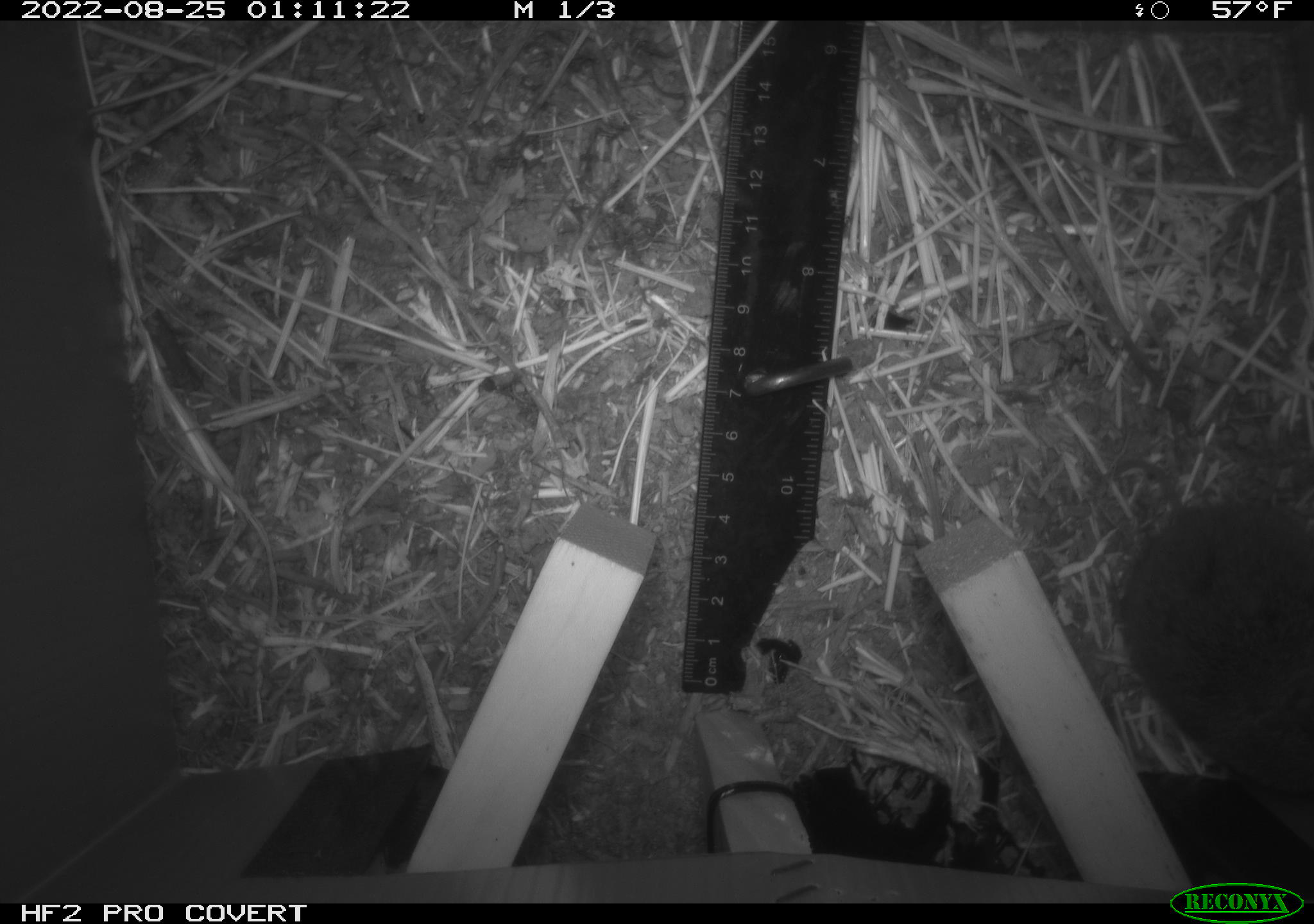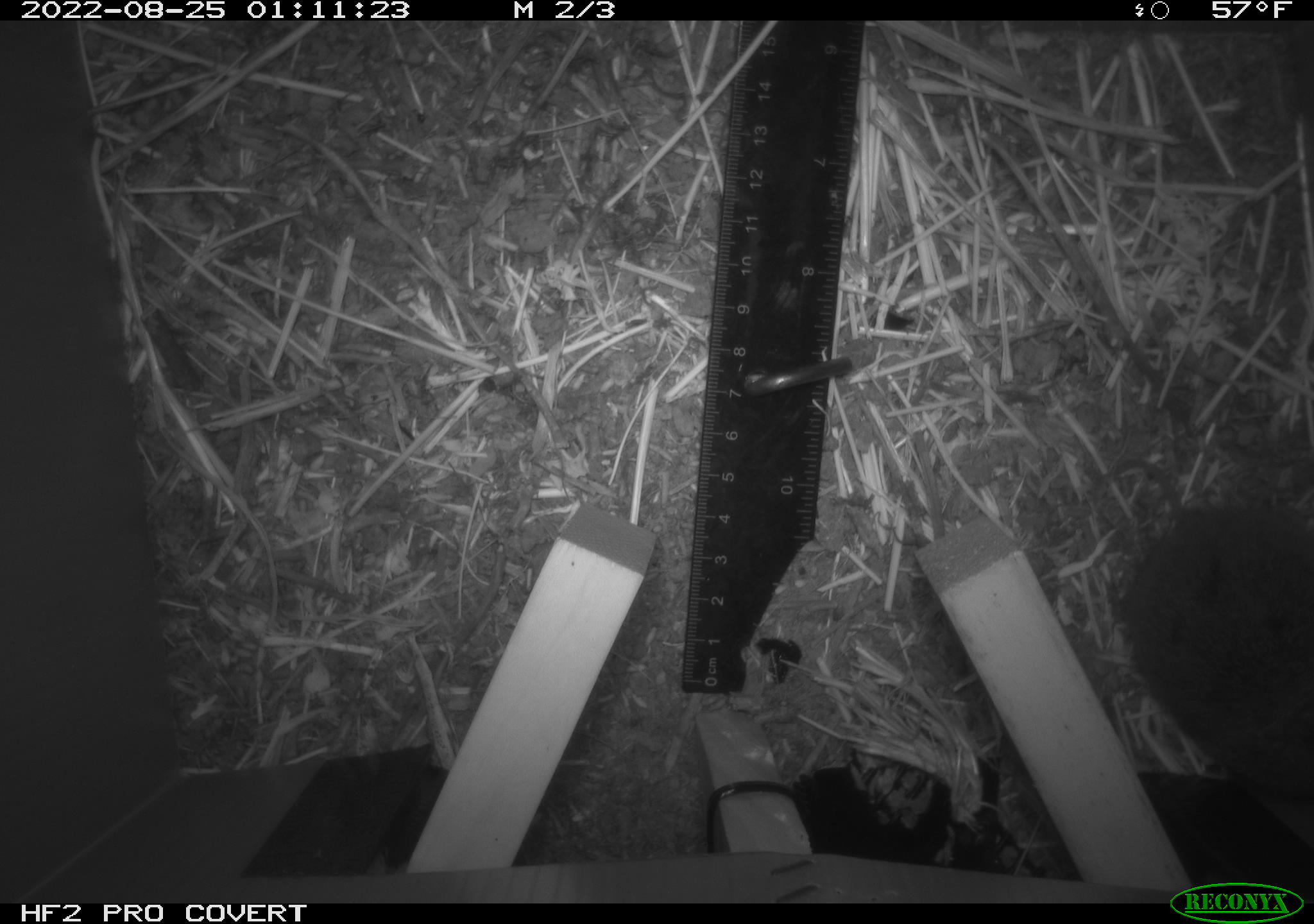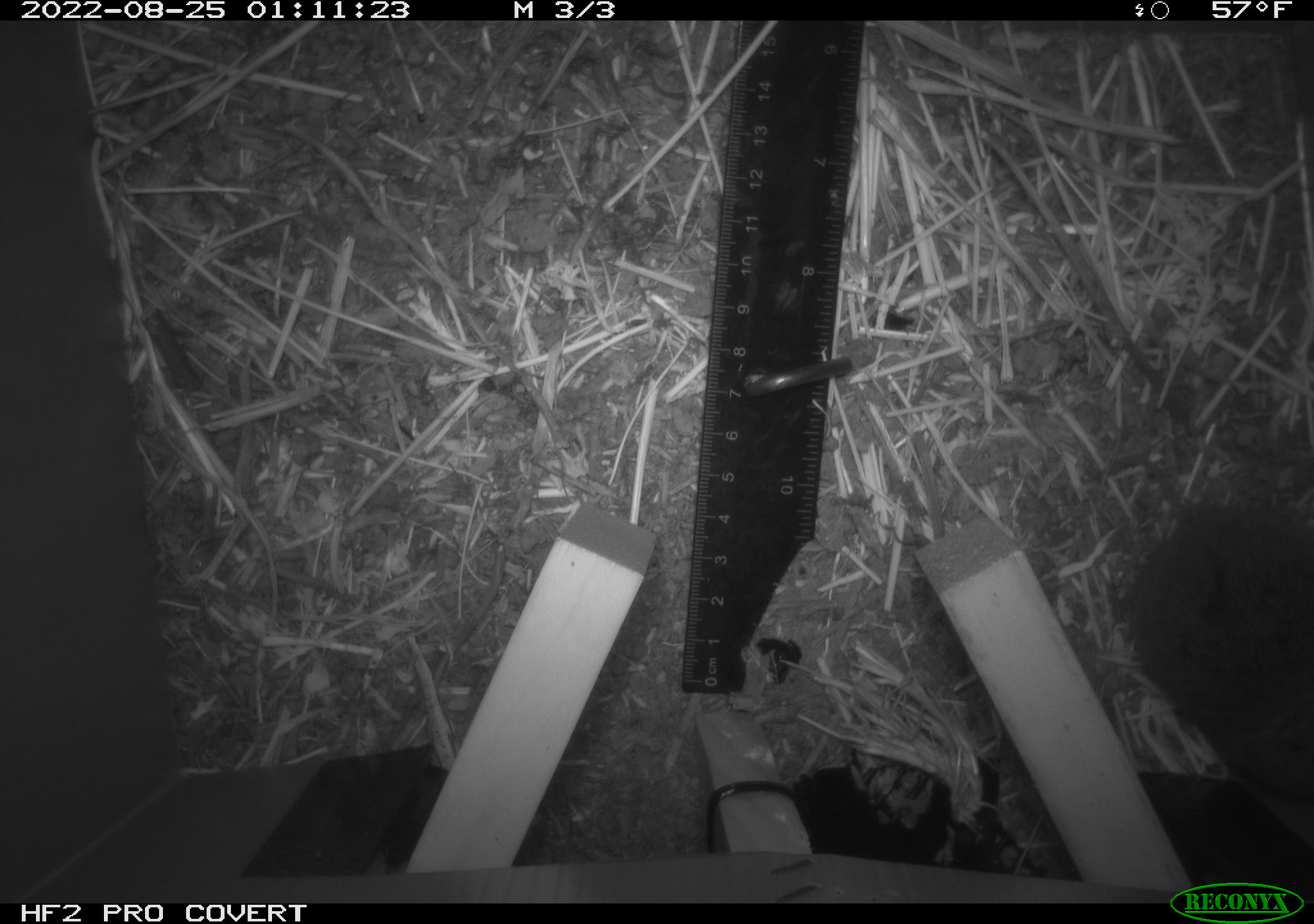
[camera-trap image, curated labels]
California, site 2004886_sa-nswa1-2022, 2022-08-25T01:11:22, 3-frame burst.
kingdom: Animalia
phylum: Chordata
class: Mammalia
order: Rodentia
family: Cricetidae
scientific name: Cricetidae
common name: hamsters, voles, lemmings, and allies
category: cricetidae family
Cricetidae family (hamsters, voles, lemmings, and allies) (Cricetidae).